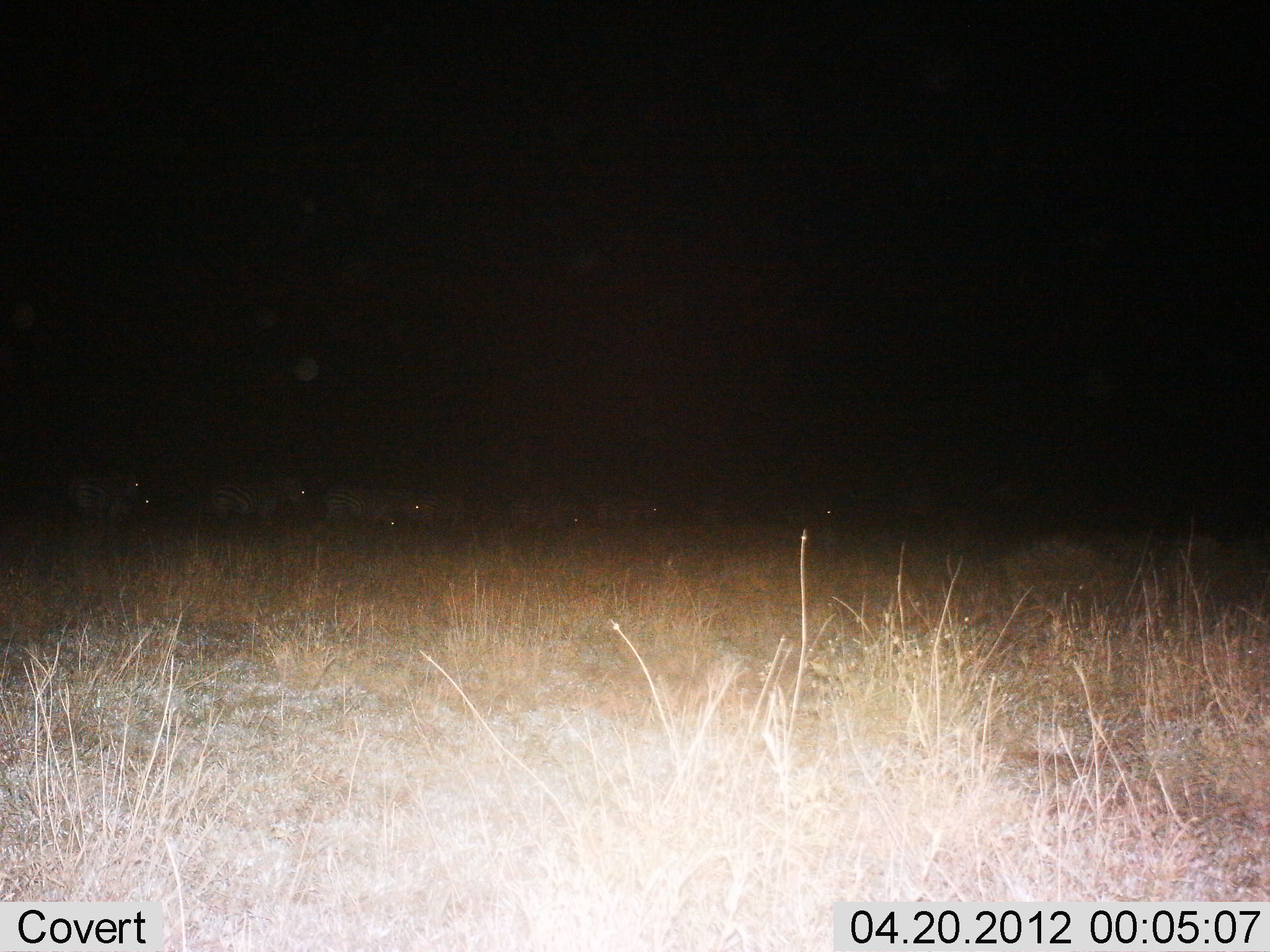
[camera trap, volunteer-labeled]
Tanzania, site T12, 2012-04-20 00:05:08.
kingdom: Animalia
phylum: Chordata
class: Mammalia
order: Perissodactyla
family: Equidae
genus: Equus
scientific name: Equus quagga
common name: plains zebra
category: zebra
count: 8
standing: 17%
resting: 0%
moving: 75%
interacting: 0%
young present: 0%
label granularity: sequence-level